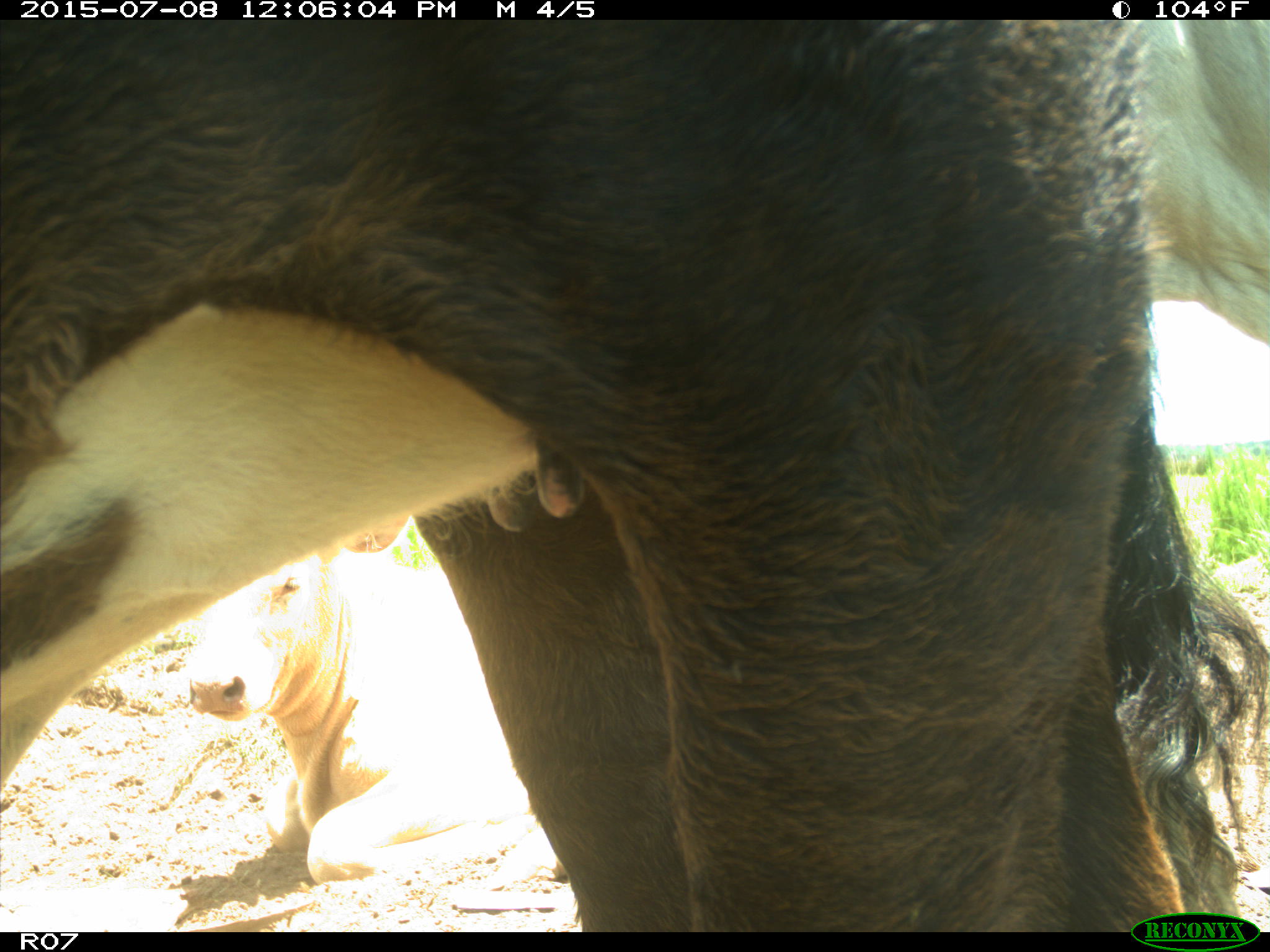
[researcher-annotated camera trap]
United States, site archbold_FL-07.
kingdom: Animalia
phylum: Chordata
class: Mammalia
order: Artiodactyla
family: Bovidae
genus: Bos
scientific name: Bos taurus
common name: domestic cow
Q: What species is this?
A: Bos taurus (domestic cow).